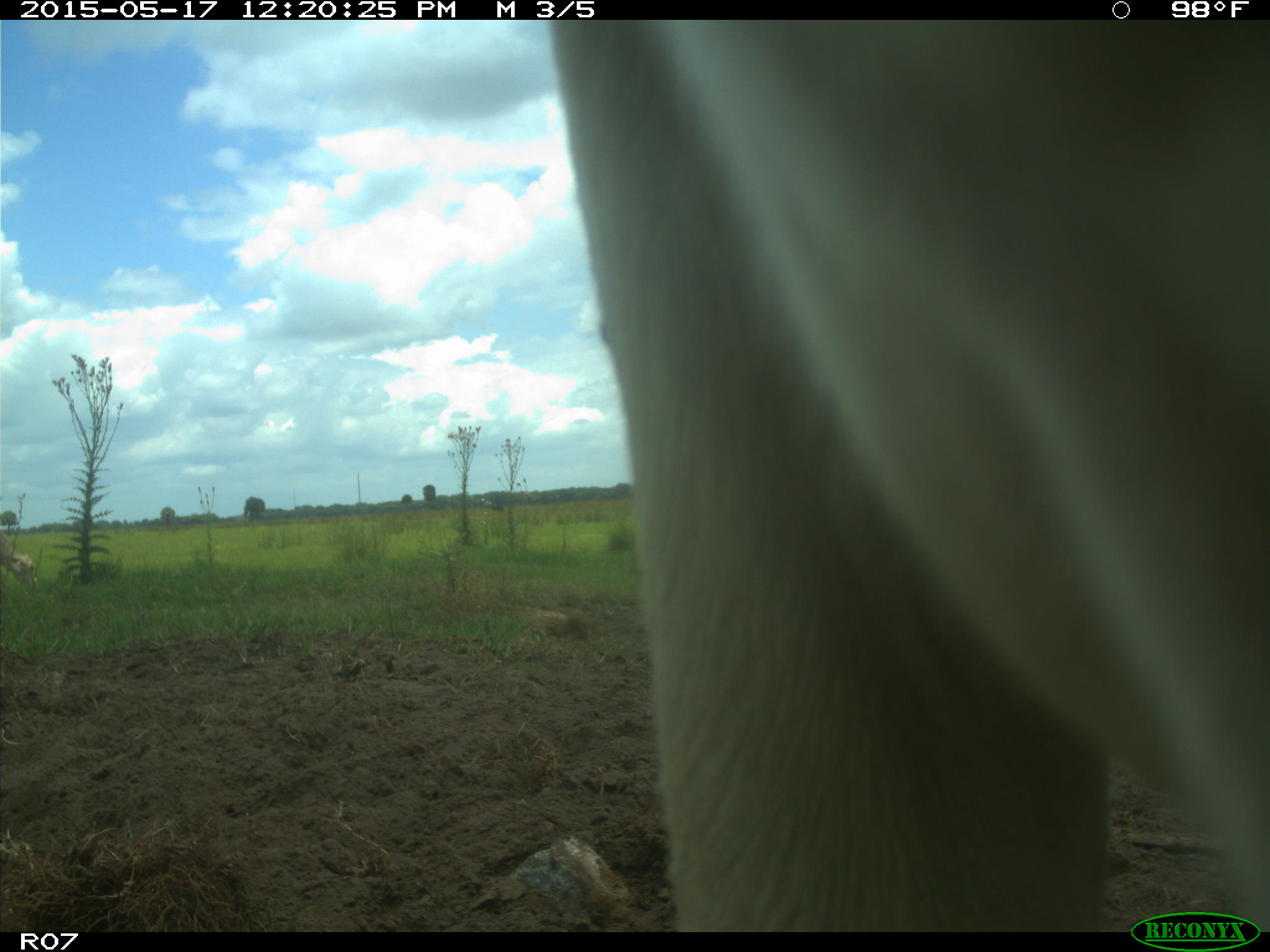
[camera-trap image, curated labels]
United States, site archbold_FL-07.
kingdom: Animalia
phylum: Chordata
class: Mammalia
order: Artiodactyla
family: Bovidae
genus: Bos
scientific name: Bos taurus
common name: domestic cow